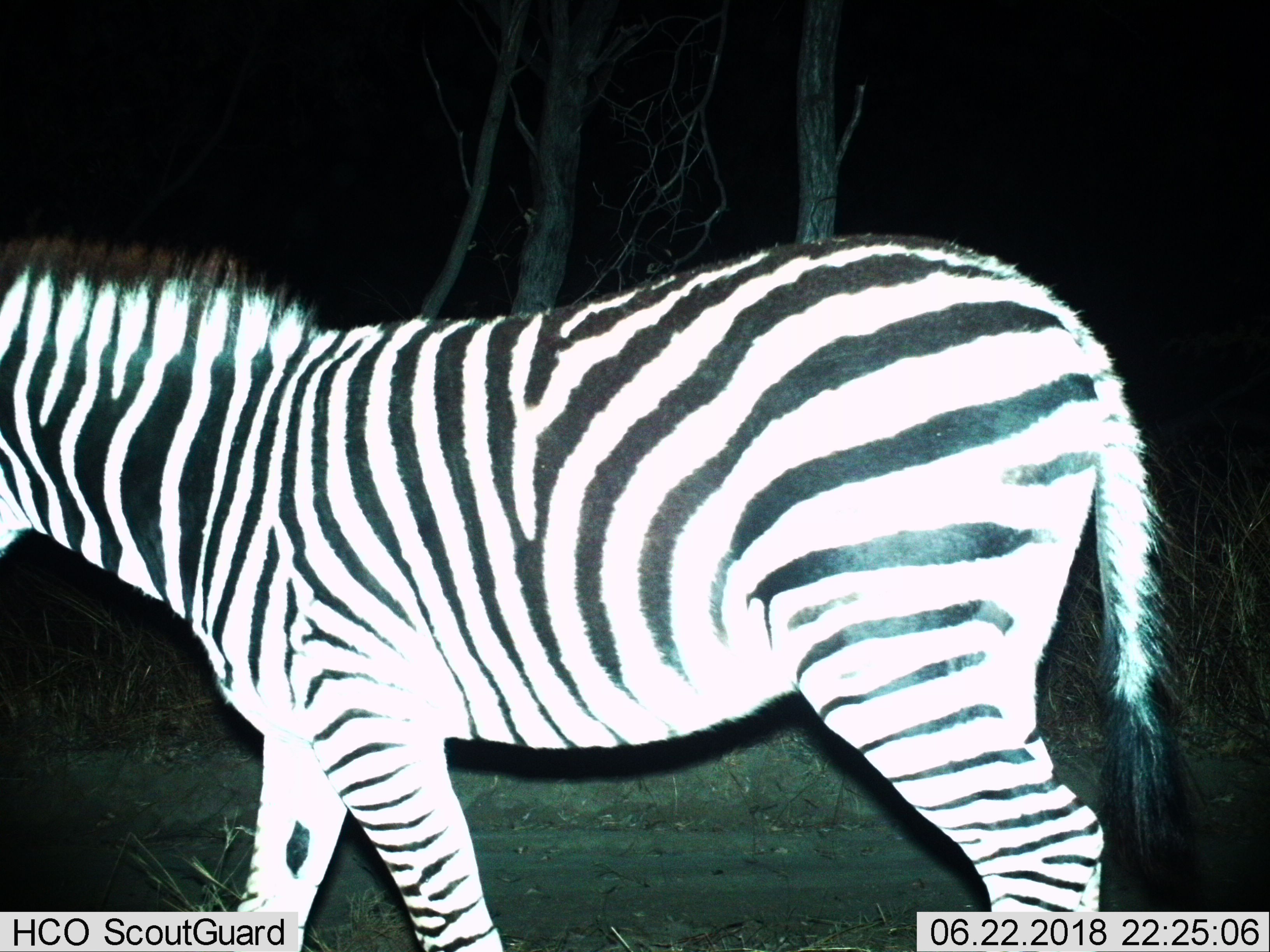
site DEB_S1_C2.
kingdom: Animalia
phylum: Chordata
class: Mammalia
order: Perissodactyla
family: Equidae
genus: Equus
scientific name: Equus quagga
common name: plains zebra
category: zebraplains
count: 1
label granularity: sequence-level